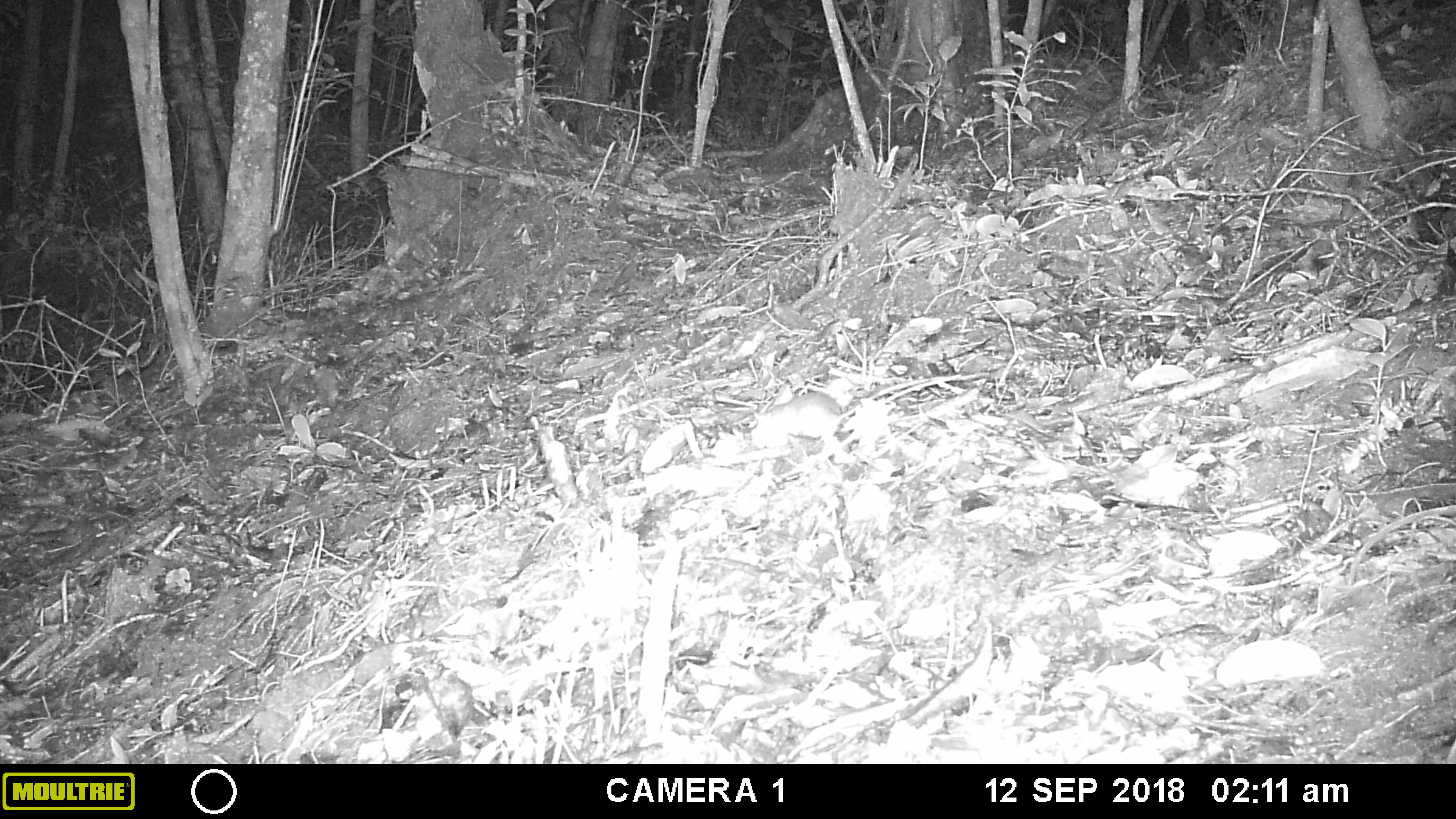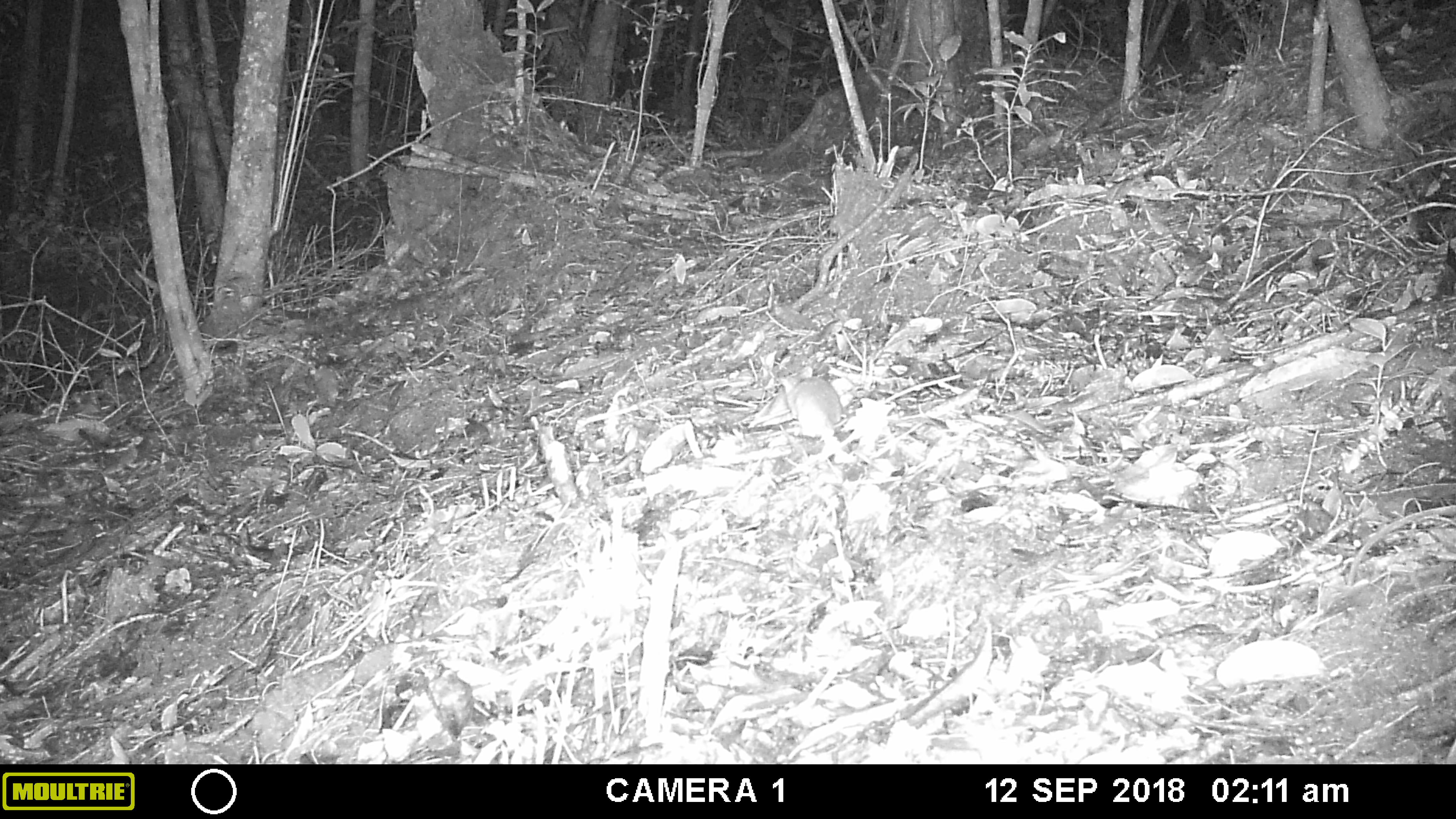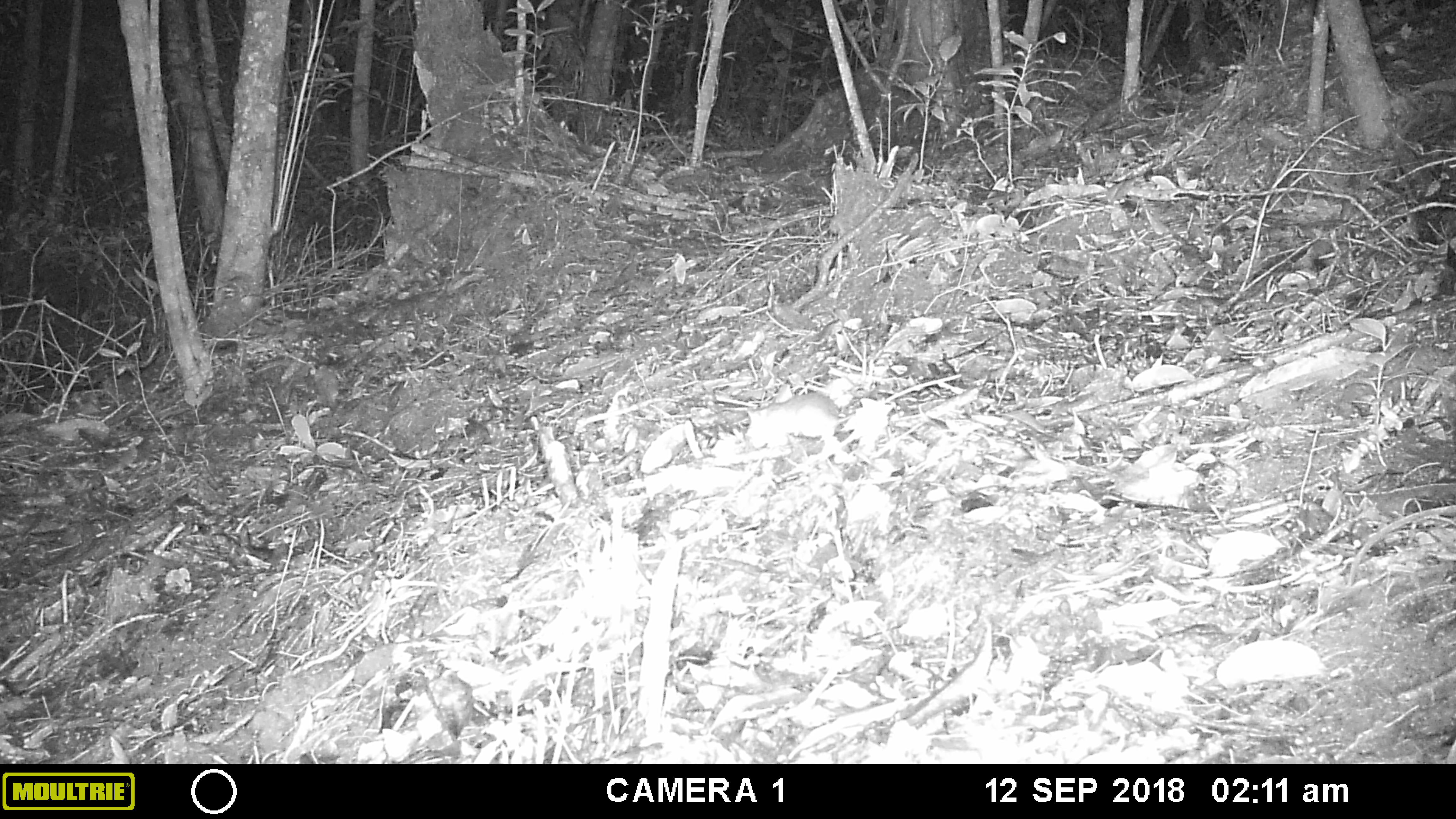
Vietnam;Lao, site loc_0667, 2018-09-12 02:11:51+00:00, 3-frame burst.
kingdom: Animalia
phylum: Chordata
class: Mammalia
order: Rodentia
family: Muridae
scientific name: Muridae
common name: old-world mice and rats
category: unidentified murid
Unidentified murid (old-world mice and rats) (Muridae). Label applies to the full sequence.